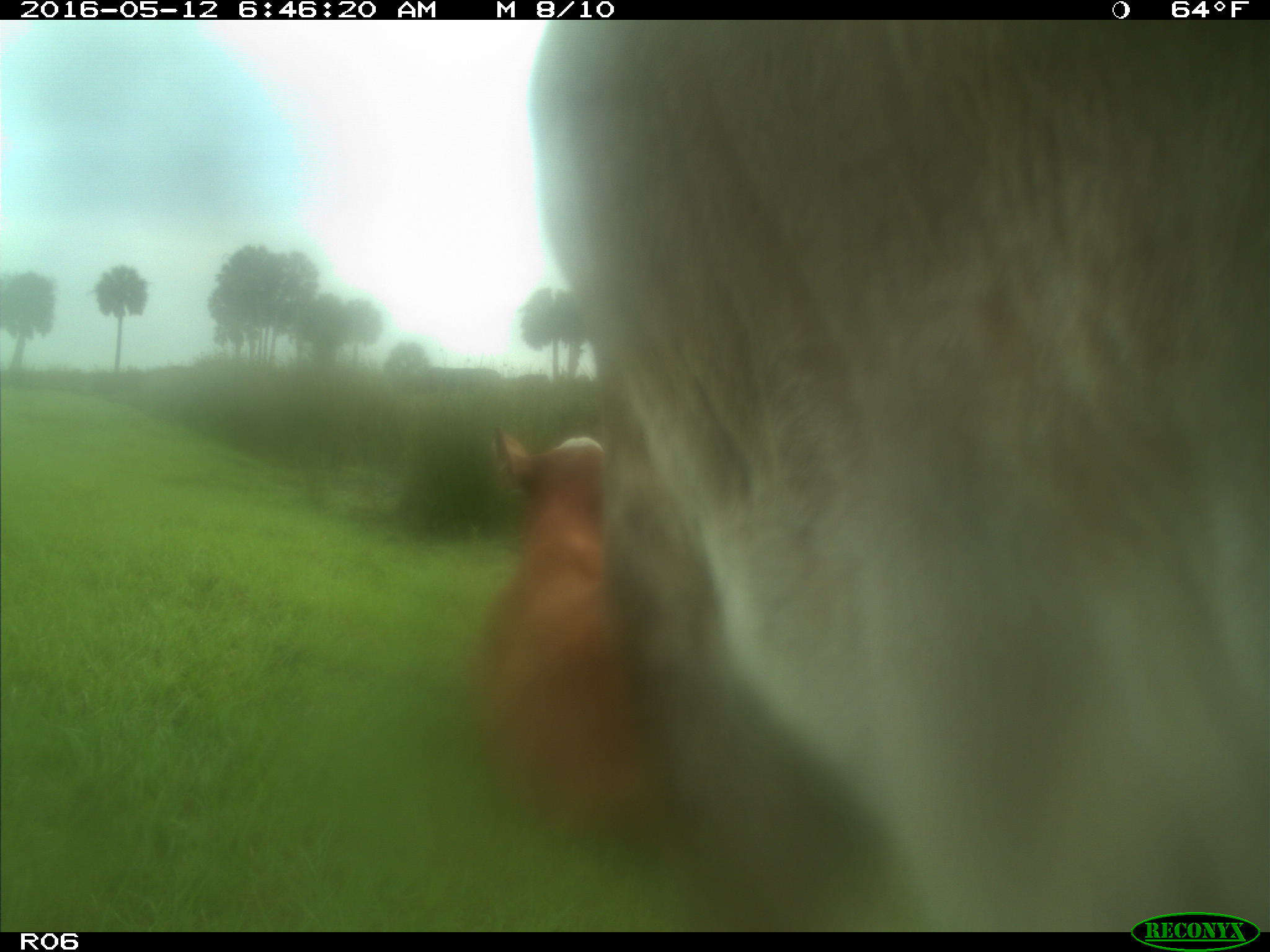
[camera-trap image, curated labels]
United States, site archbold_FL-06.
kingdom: Animalia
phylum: Chordata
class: Mammalia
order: Artiodactyla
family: Bovidae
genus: Bos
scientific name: Bos taurus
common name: domestic cow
Bos taurus (domestic cow).